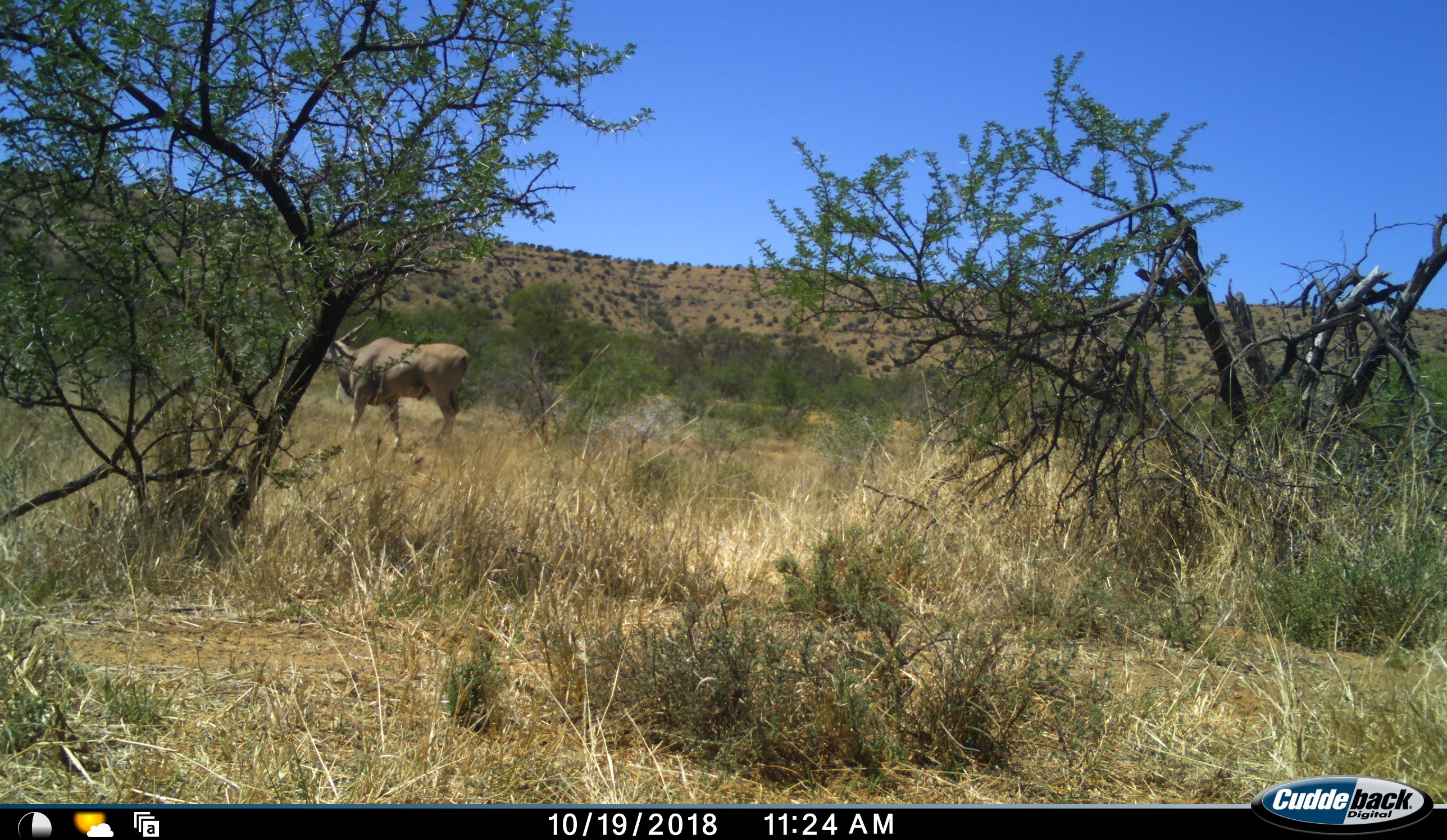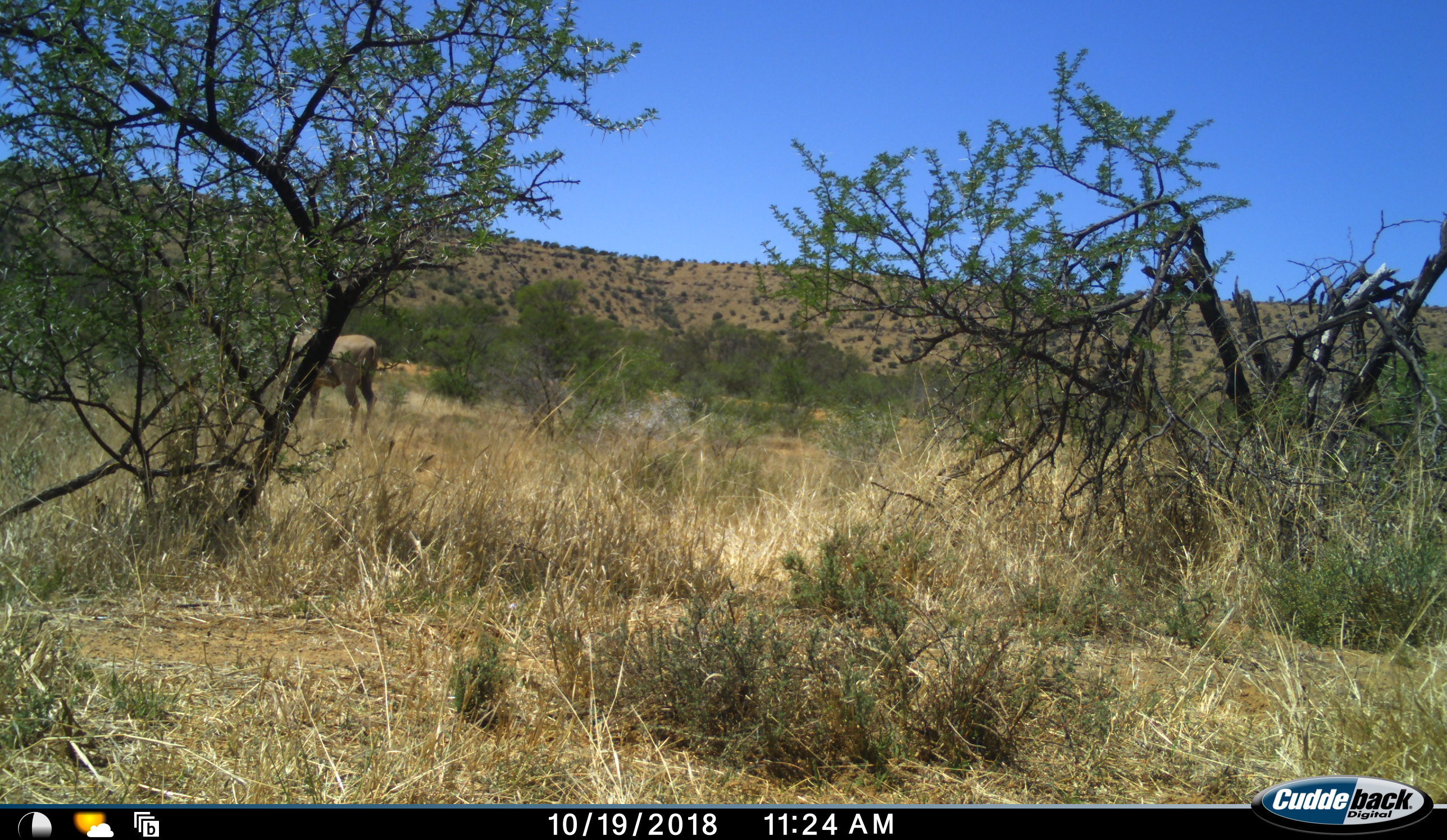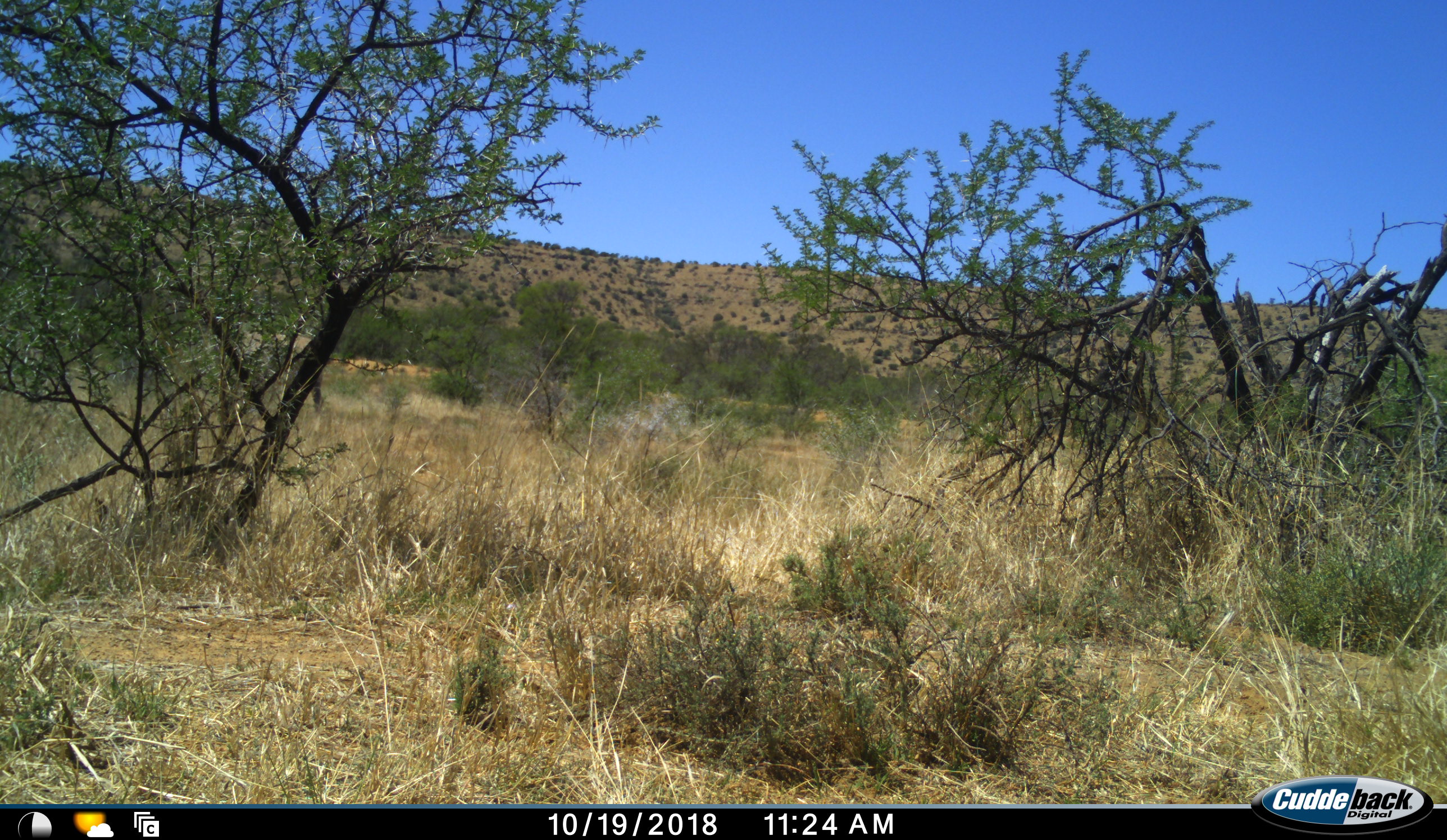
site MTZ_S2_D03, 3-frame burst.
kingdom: Animalia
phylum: Chordata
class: Mammalia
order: Artiodactyla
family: Bovidae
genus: Tragelaphus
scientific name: Tragelaphus oryx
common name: eland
Eland (Tragelaphus oryx), count 1. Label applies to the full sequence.